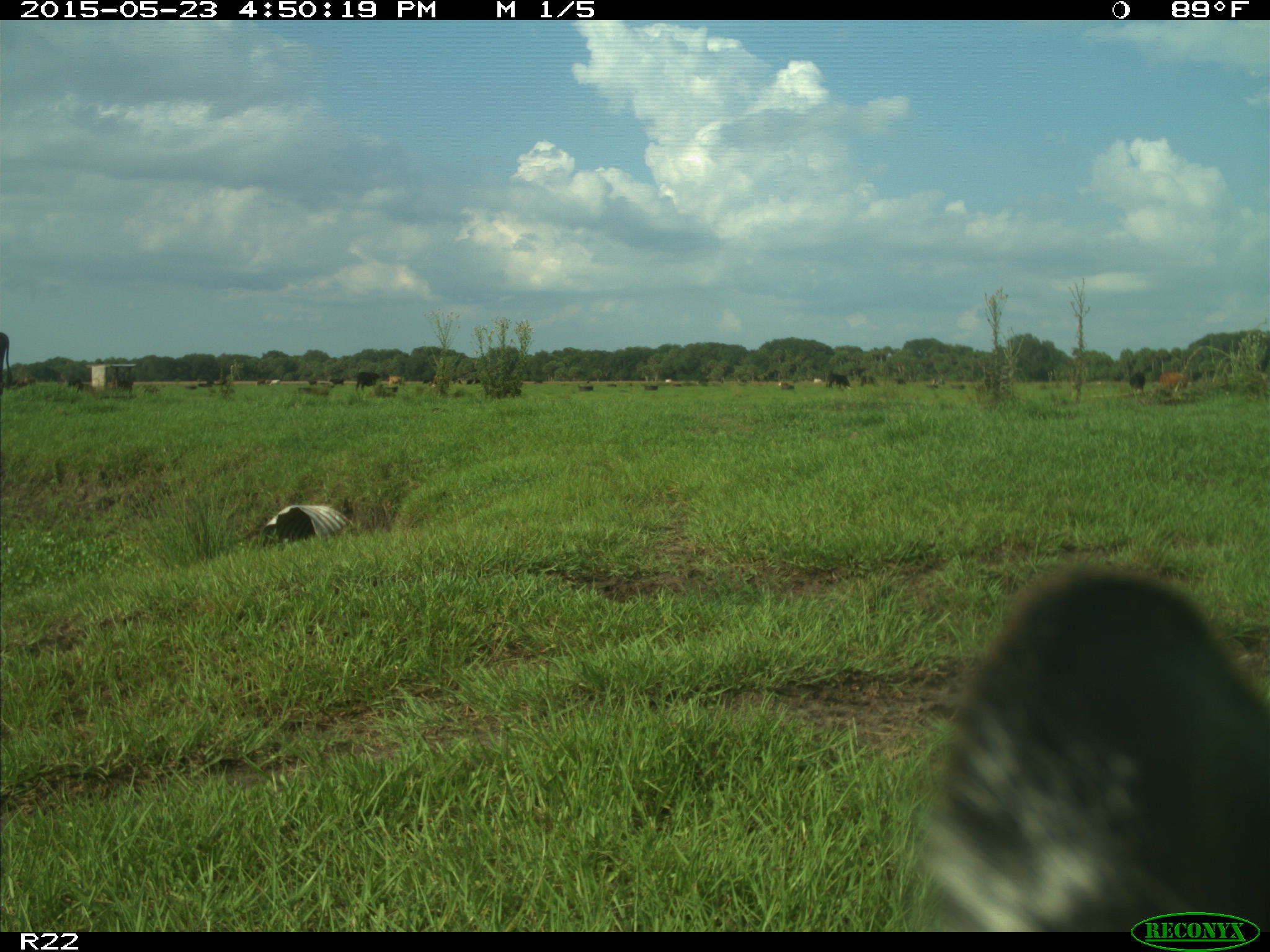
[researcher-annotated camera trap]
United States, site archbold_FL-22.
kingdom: Animalia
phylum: Chordata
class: Mammalia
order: Artiodactyla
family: Bovidae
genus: Bos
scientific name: Bos taurus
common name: domestic cow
Bos taurus (domestic cow).